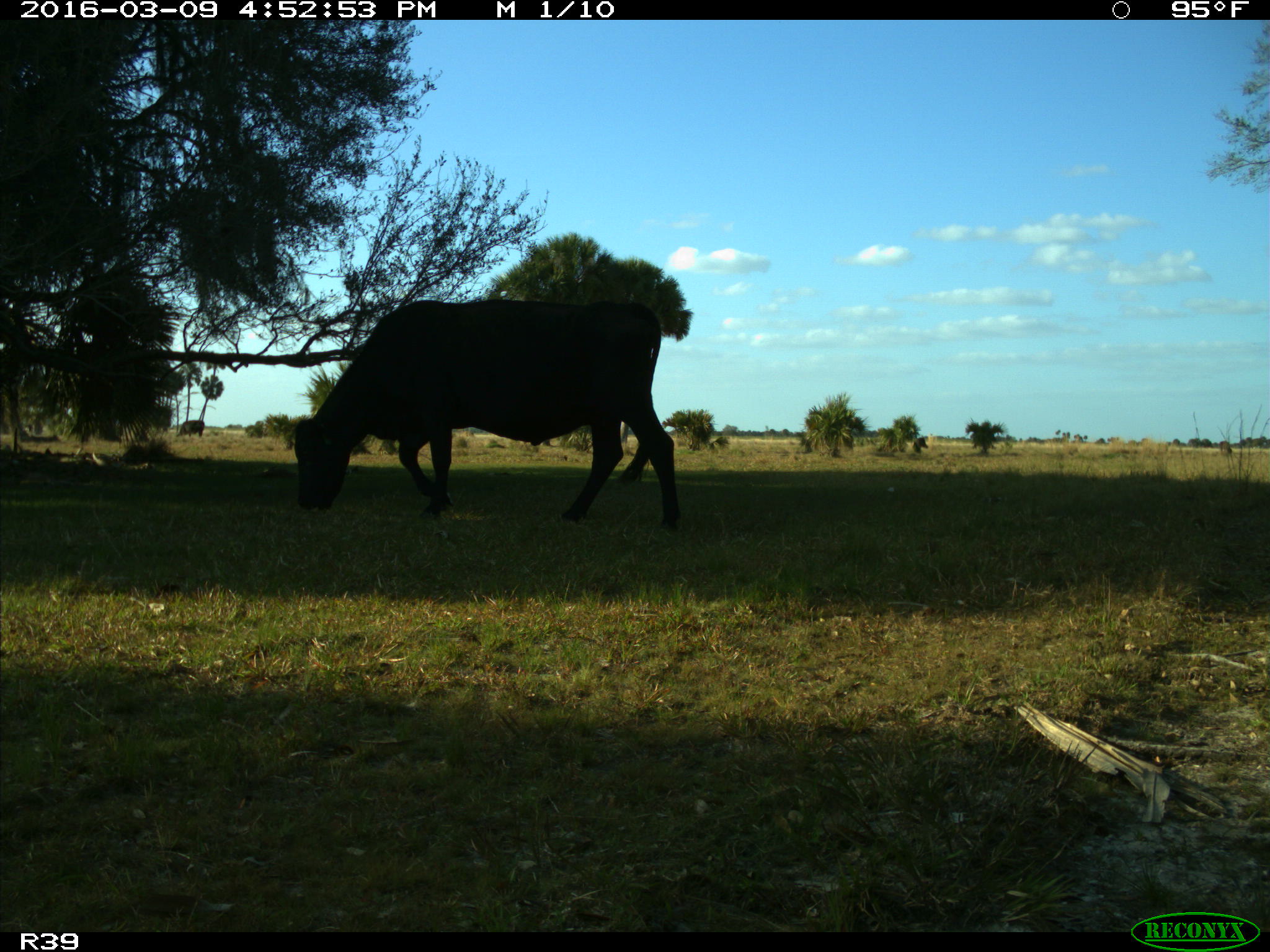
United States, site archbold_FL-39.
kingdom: Animalia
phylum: Chordata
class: Mammalia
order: Artiodactyla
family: Bovidae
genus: Bos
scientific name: Bos taurus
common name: domestic cow